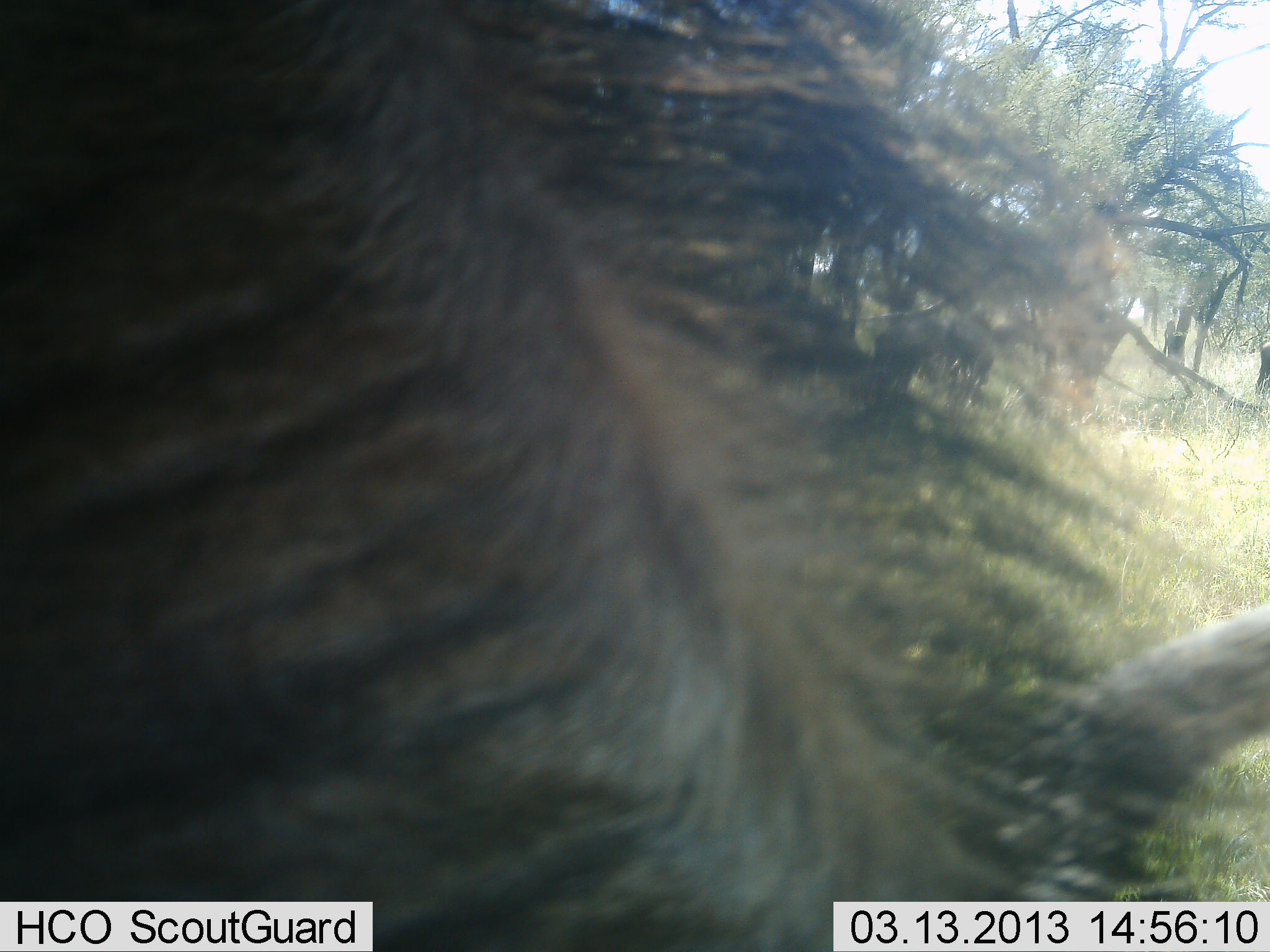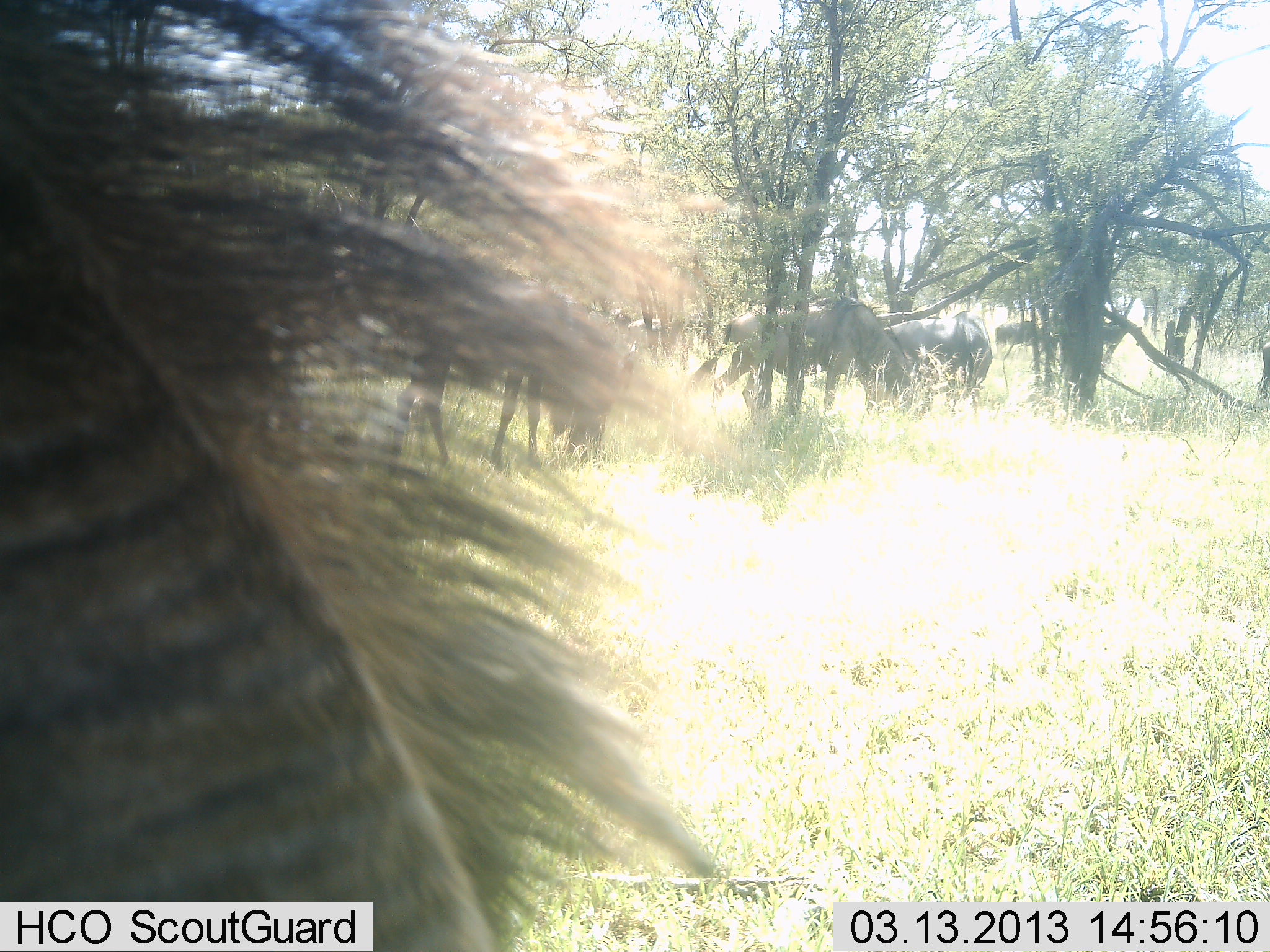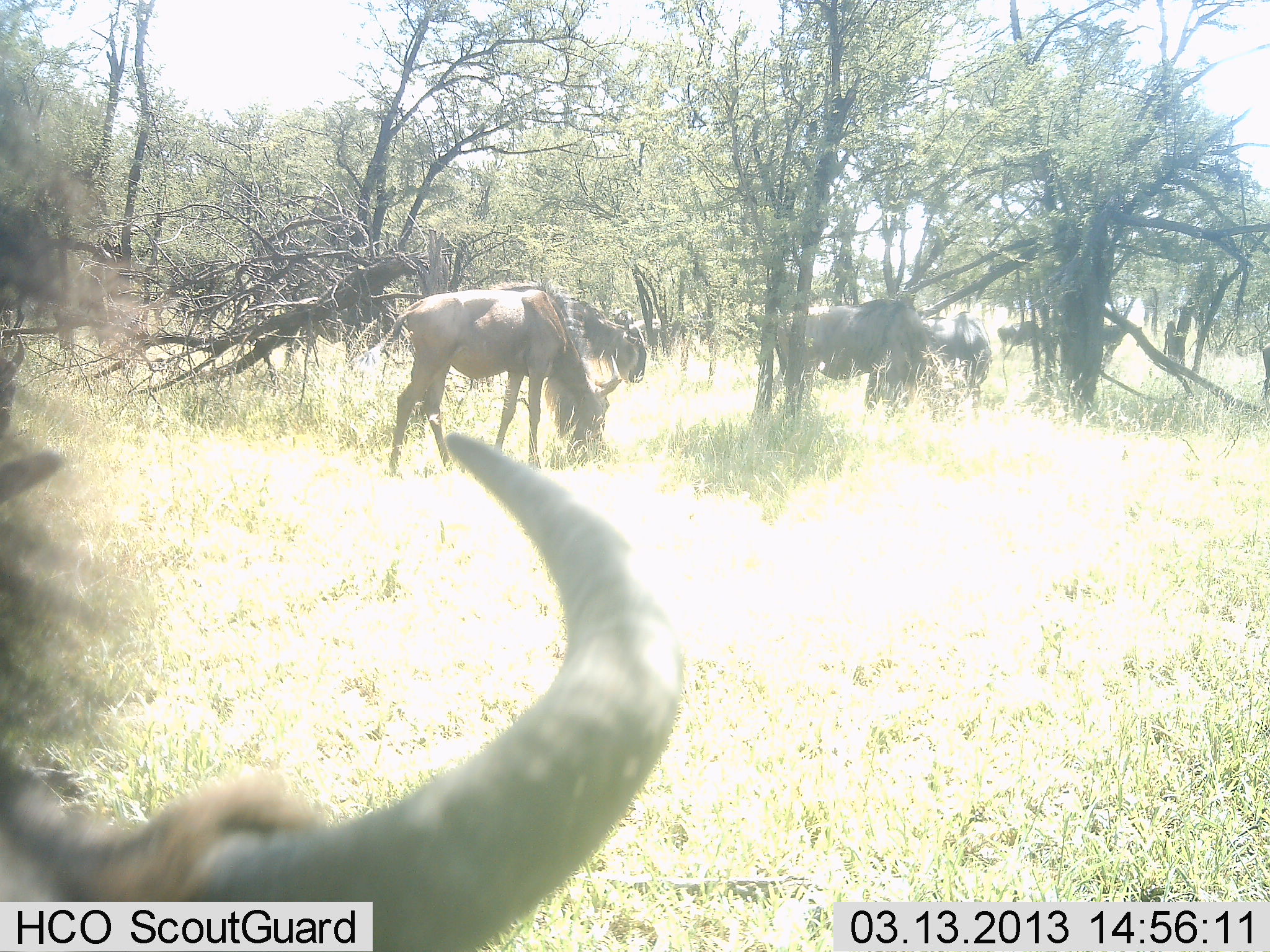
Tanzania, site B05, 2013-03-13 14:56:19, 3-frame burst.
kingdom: Animalia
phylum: Chordata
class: Mammalia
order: Artiodactyla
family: Bovidae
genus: Connochaetes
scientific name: Connochaetes taurinus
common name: blue wildebeest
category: wildebeest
Wildebeest (blue wildebeest) (Connochaetes taurinus), count 7. Behavior (volunteer vote fractions): standing 37%, resting 0%, moving 42%, interacting 5%. Young present (vote fraction): 0%. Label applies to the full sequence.